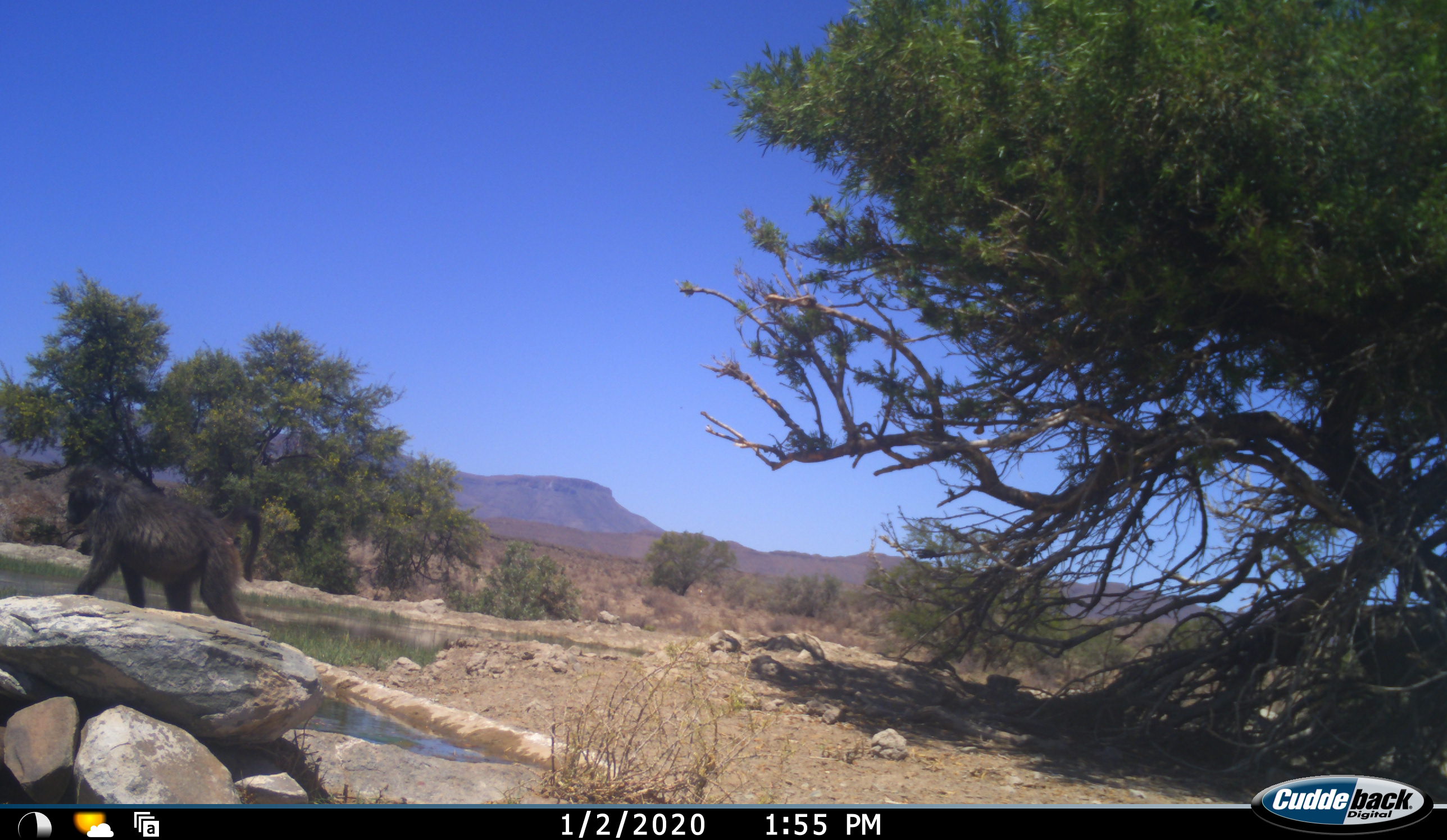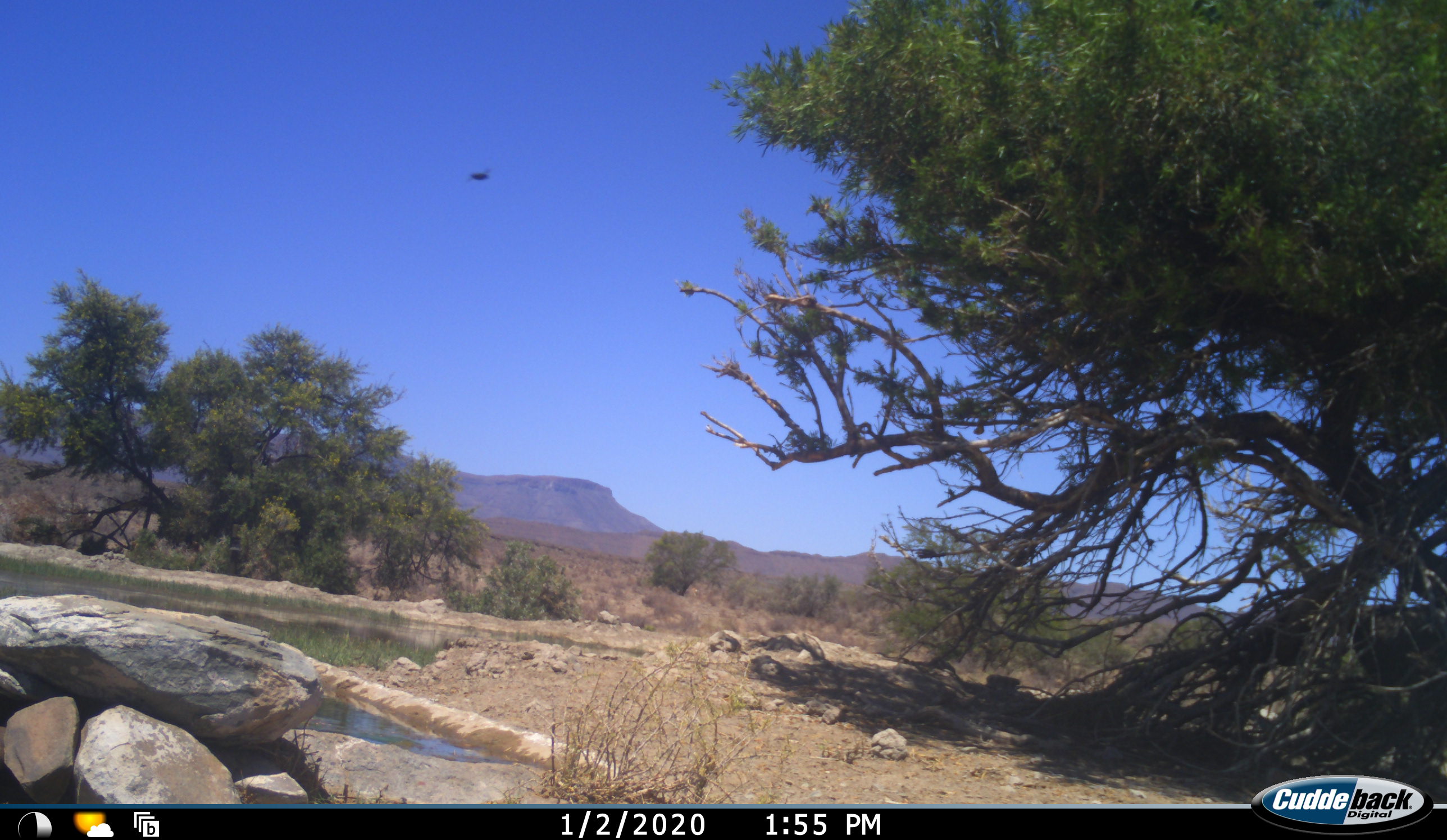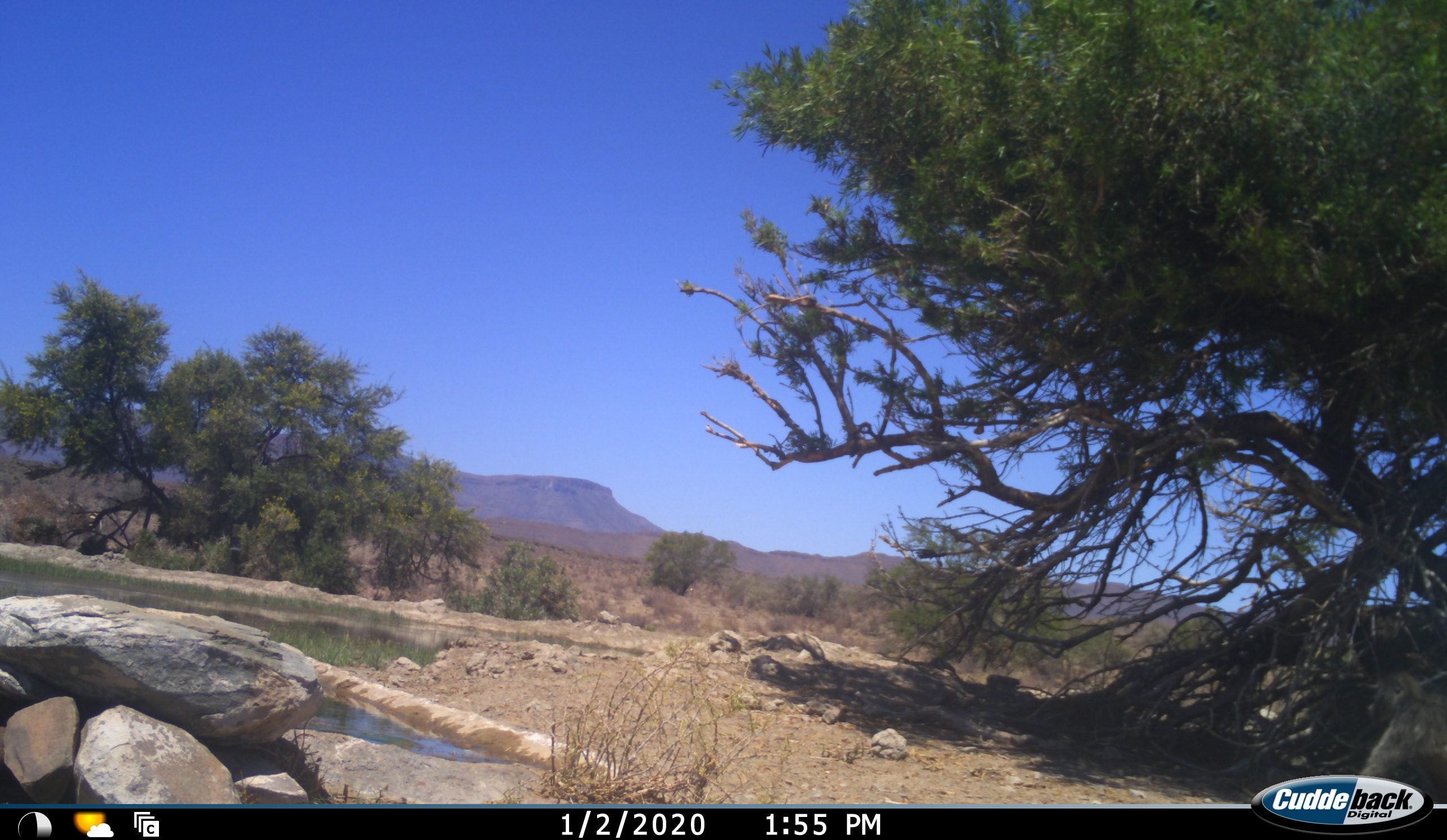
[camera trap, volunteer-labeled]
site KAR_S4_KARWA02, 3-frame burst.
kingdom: Animalia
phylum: Chordata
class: Mammalia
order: Primates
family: Cercopithecidae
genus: Papio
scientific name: Papio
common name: baboon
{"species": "baboon (Papio)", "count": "1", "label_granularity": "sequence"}